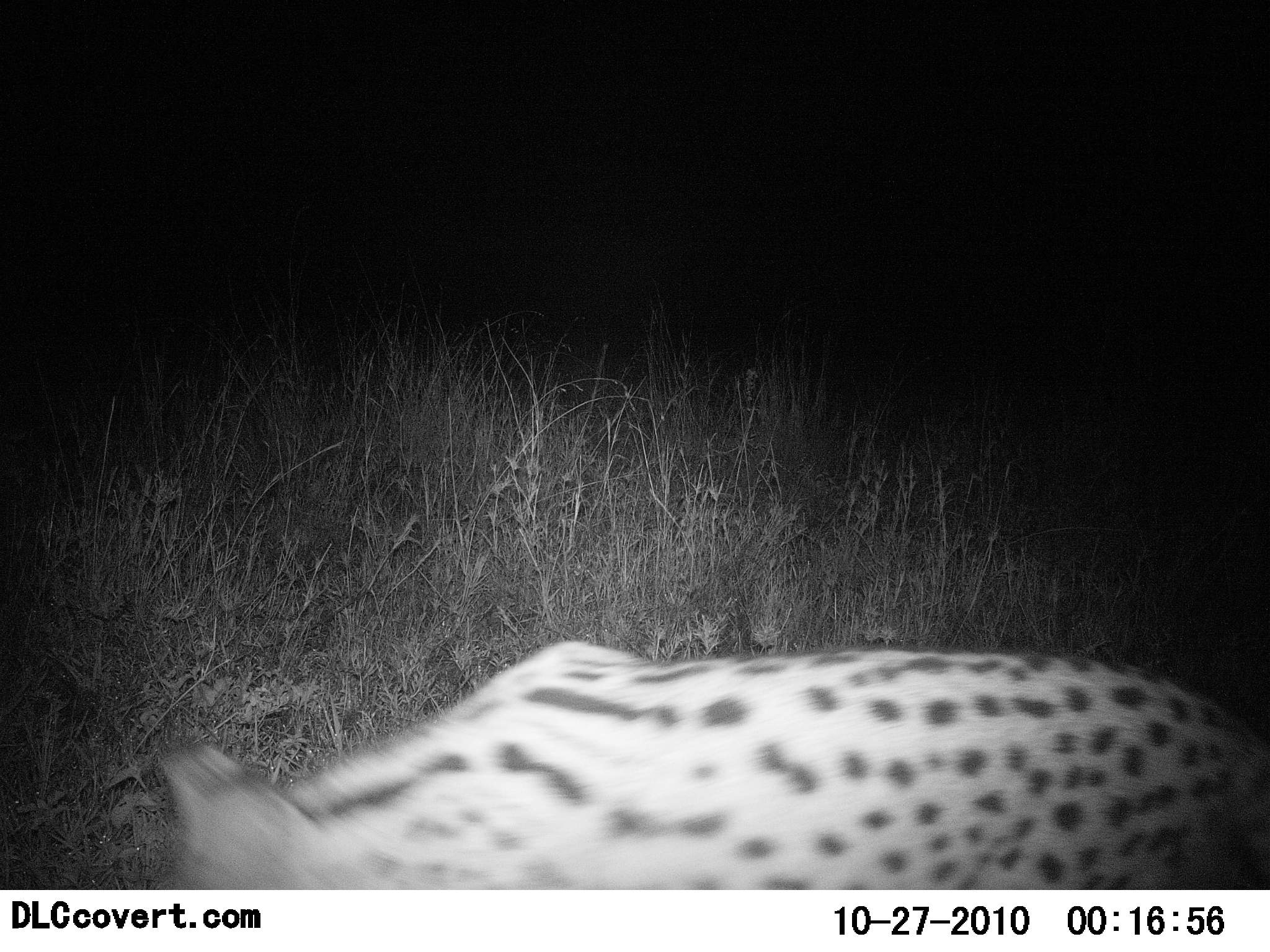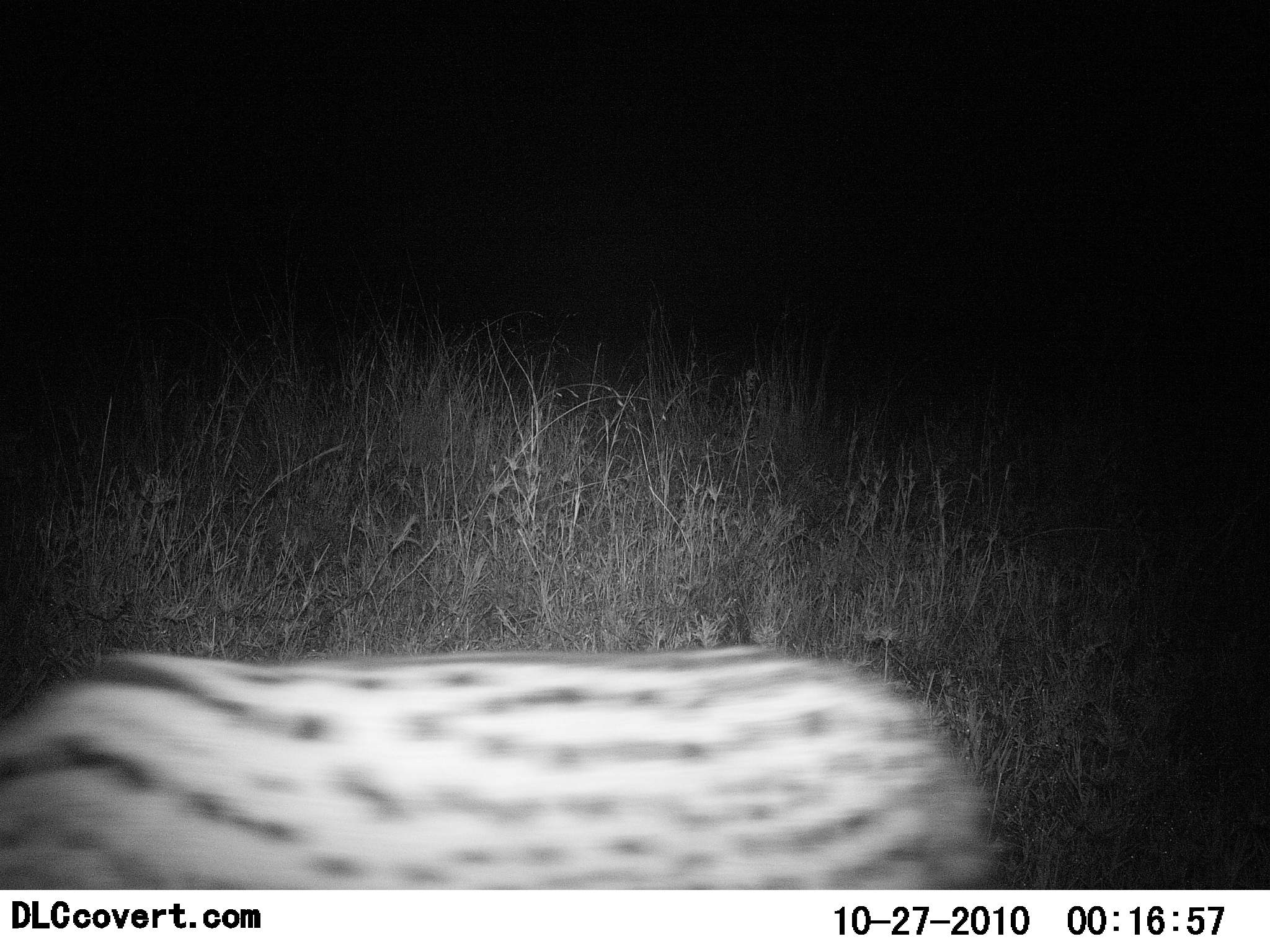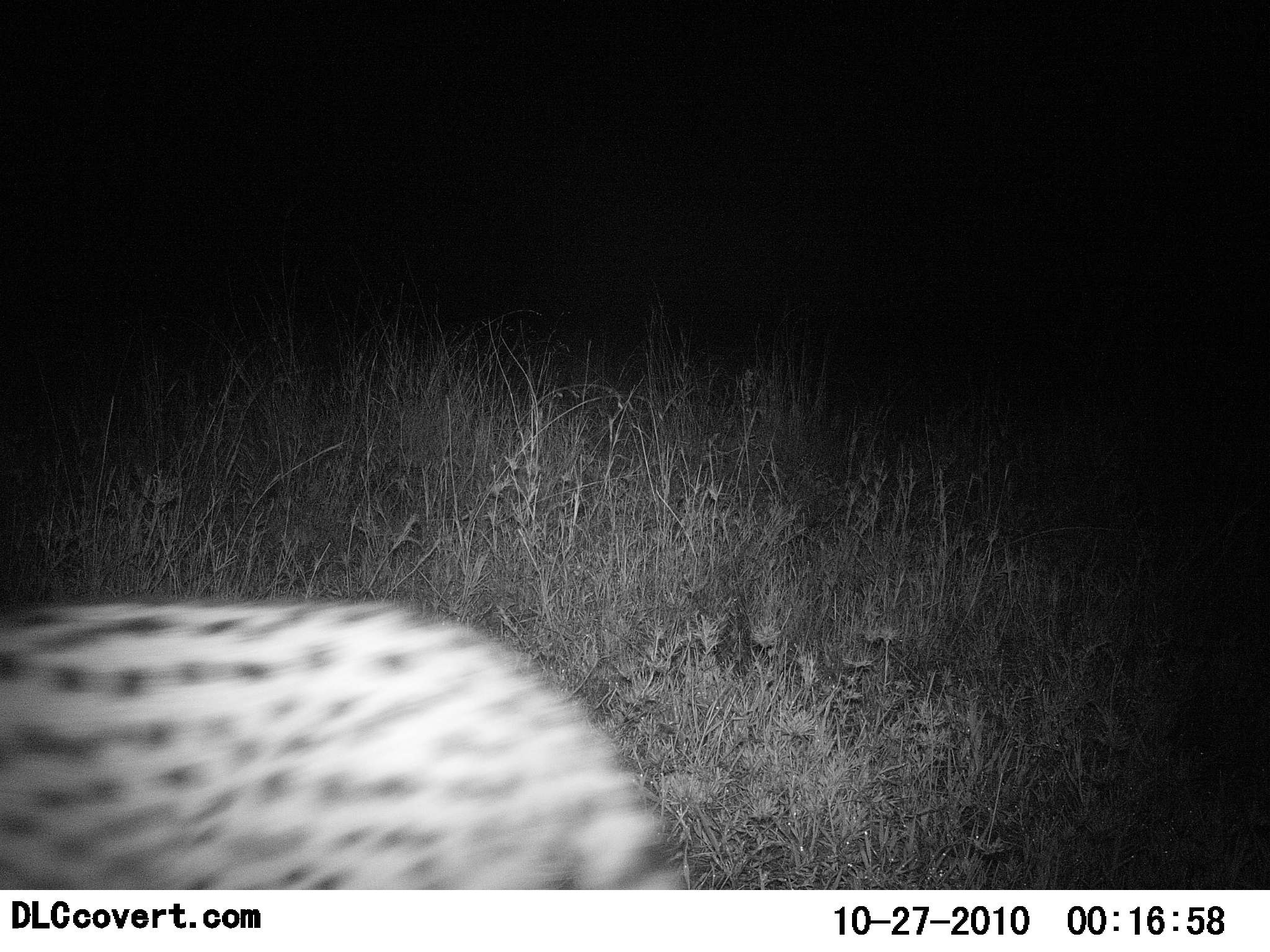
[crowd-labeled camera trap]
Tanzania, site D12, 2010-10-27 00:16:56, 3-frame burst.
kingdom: Animalia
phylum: Chordata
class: Mammalia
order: Carnivora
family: Felidae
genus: Leptailurus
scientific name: Leptailurus serval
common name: serval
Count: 1.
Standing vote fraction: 10%.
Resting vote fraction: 0%.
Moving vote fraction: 90%.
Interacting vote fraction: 0%.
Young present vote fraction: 0%.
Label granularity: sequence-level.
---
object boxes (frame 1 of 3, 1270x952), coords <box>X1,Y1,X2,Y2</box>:
animal: <box>160,642,1270,892</box>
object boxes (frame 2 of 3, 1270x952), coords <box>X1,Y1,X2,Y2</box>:
animal: <box>0,645,993,891</box>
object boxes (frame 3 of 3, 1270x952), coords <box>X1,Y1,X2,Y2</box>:
animal: <box>0,598,691,891</box>